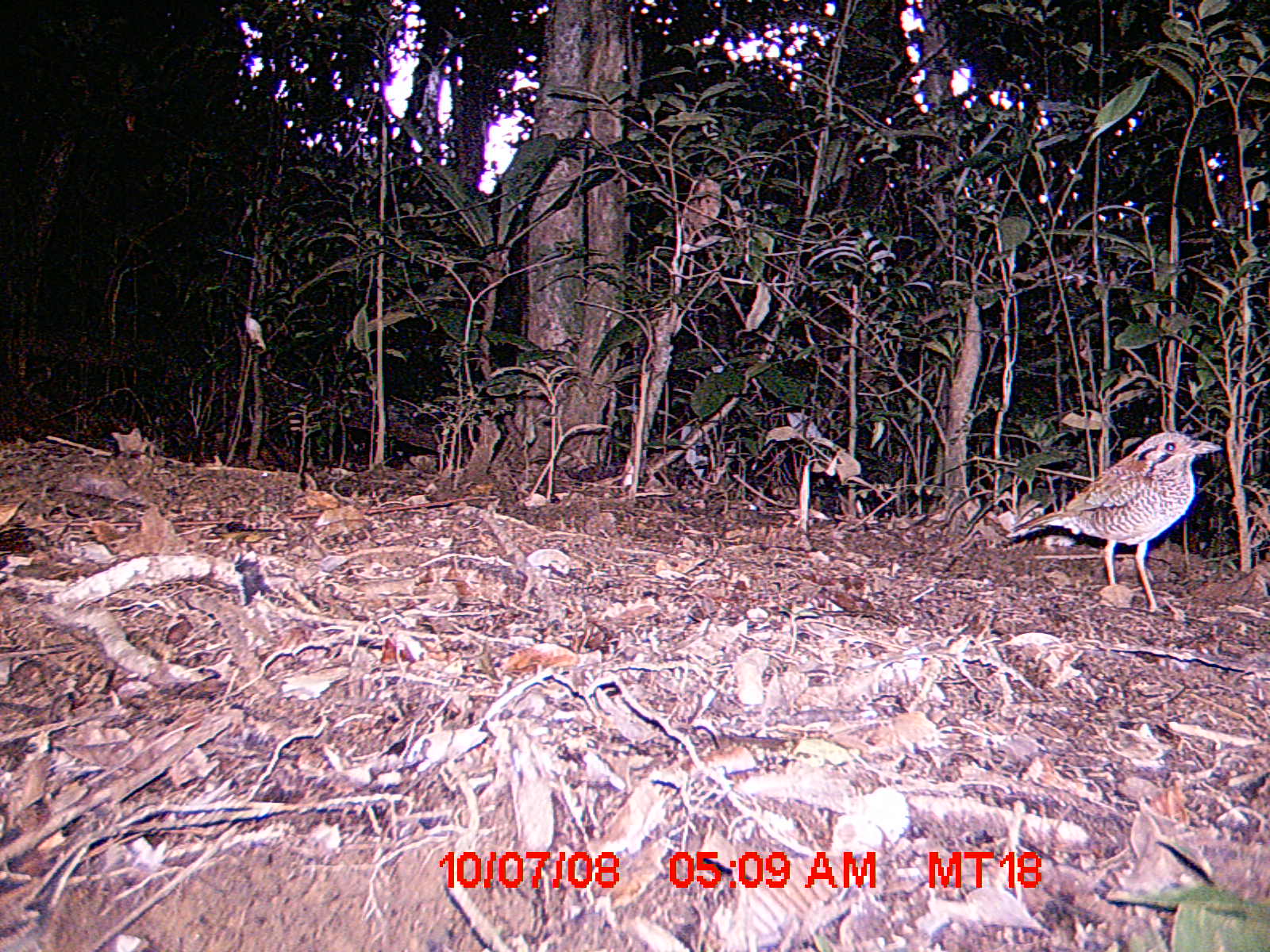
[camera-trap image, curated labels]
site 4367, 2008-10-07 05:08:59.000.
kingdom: Animalia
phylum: Chordata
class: Aves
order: Coraciiformes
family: Brachypteraciidae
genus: Brachypteracias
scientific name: Brachypteracias squamiger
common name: scaly ground-roller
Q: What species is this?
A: Brachypteracias squamiger (scaly ground-roller).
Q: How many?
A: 1.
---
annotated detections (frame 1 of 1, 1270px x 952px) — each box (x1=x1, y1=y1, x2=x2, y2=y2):
brachypteracias squamiger: (x1=1004, y1=430, x2=1224, y2=613)